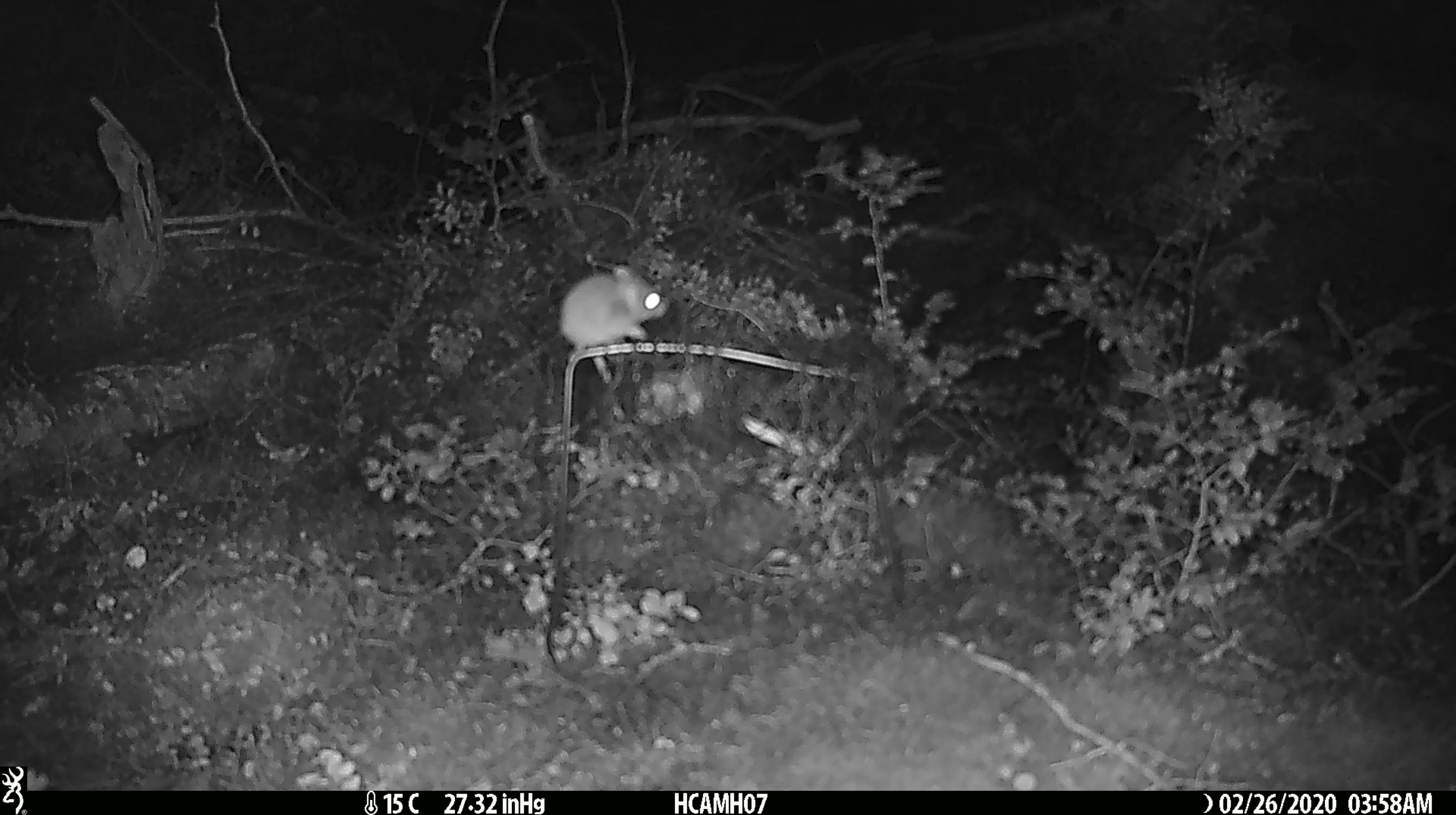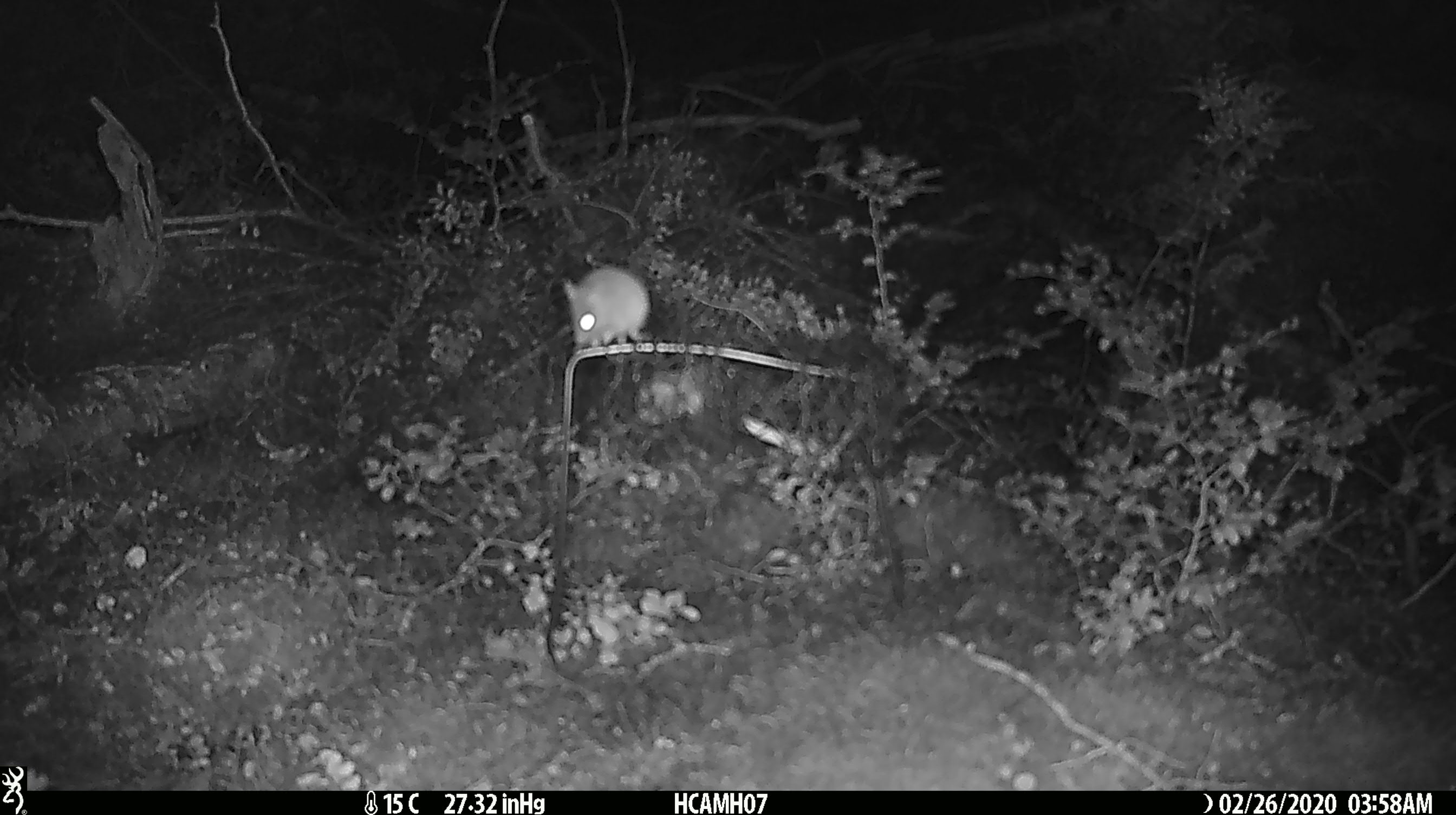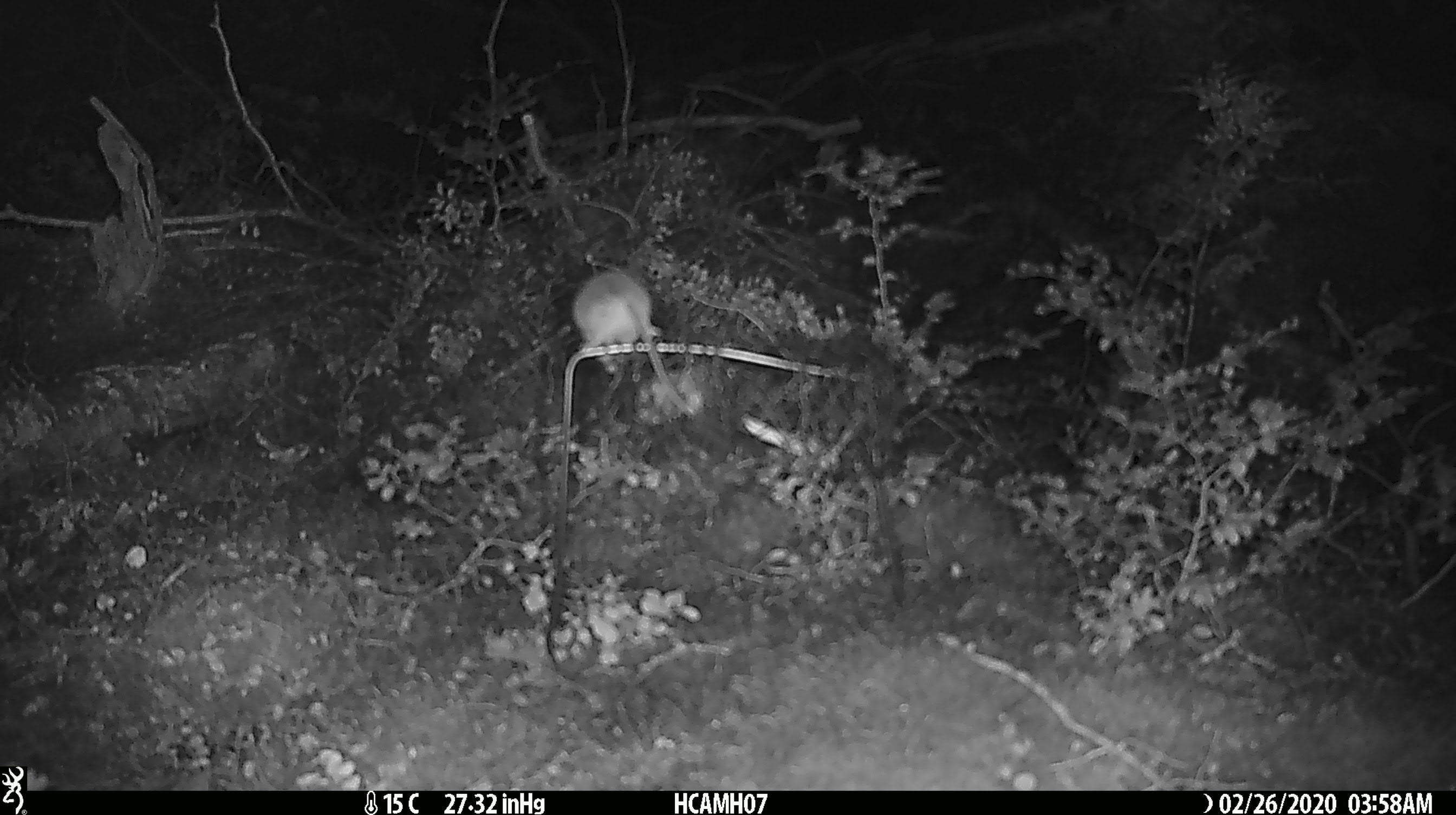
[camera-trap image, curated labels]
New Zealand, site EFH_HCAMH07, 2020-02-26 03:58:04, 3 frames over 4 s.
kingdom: Animalia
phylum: Chordata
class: Mammalia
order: Rodentia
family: Muridae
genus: Mus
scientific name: Mus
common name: mouse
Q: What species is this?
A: Mouse (Mus).